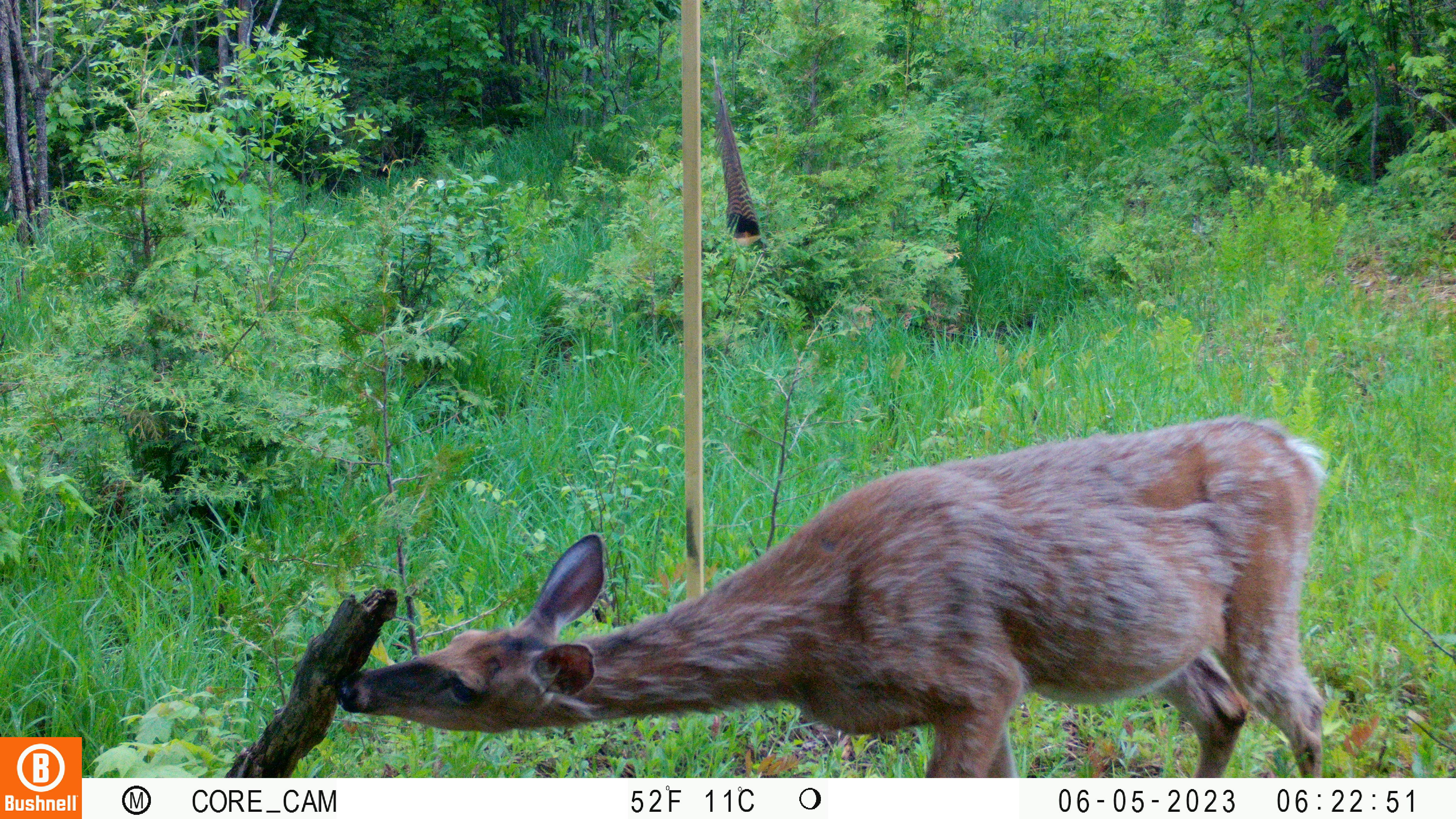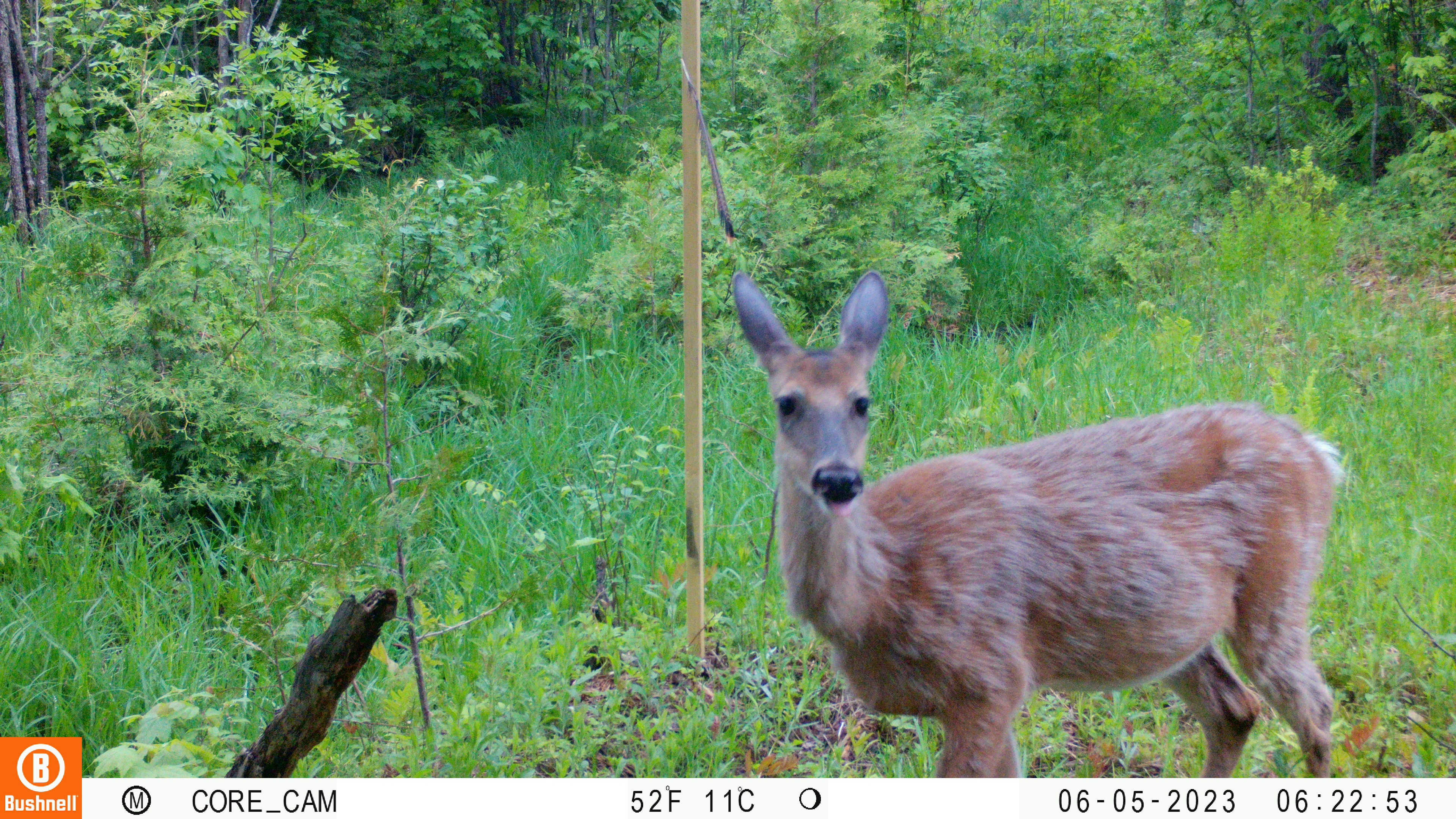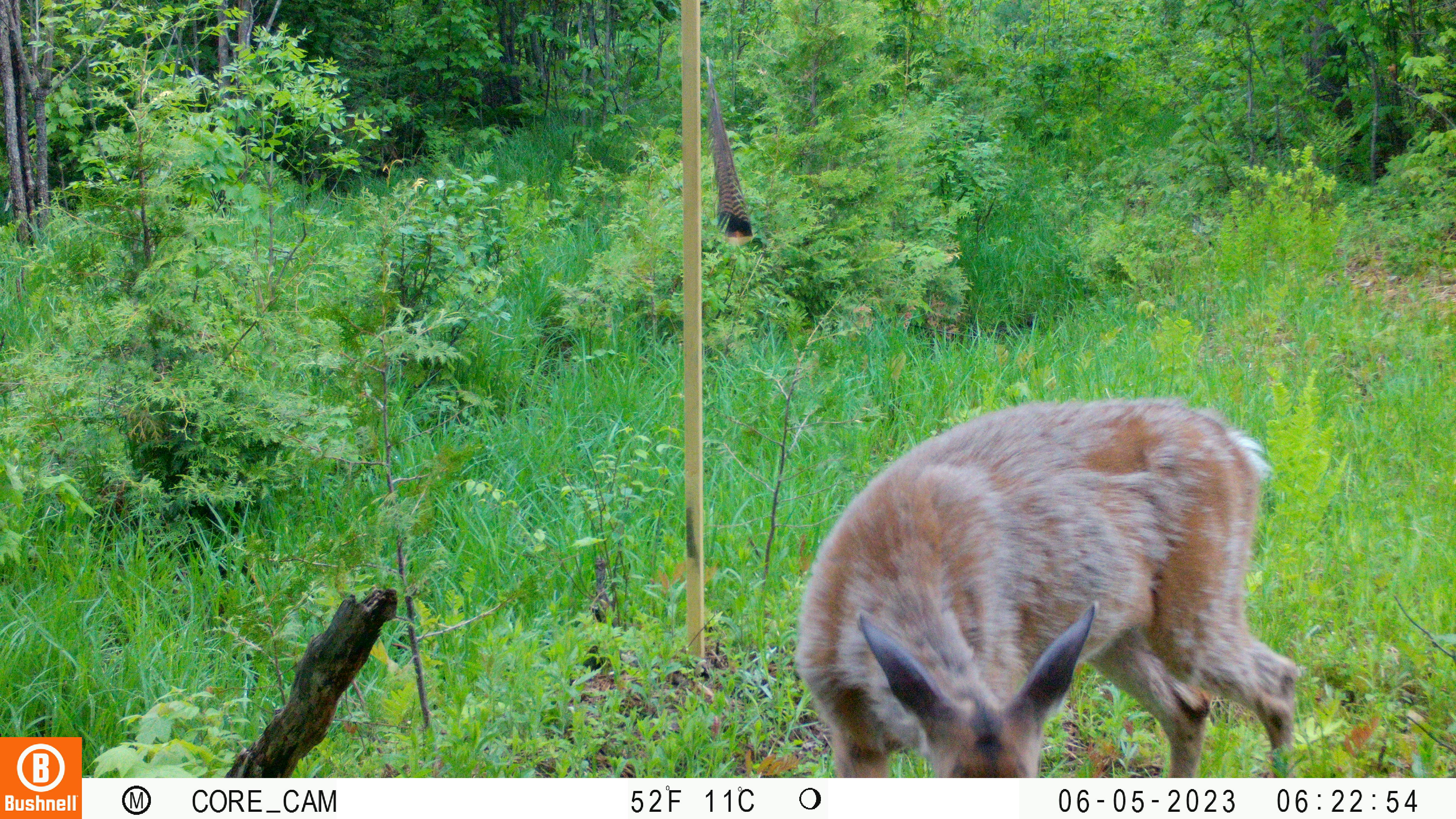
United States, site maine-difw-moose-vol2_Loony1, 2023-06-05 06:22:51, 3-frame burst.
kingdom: Animalia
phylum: Chordata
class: Mammalia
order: Artiodactyla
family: Cervidae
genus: Odocoileus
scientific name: Odocoileus virginianus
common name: white-tailed deer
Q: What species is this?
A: White-tailed deer (Odocoileus virginianus).